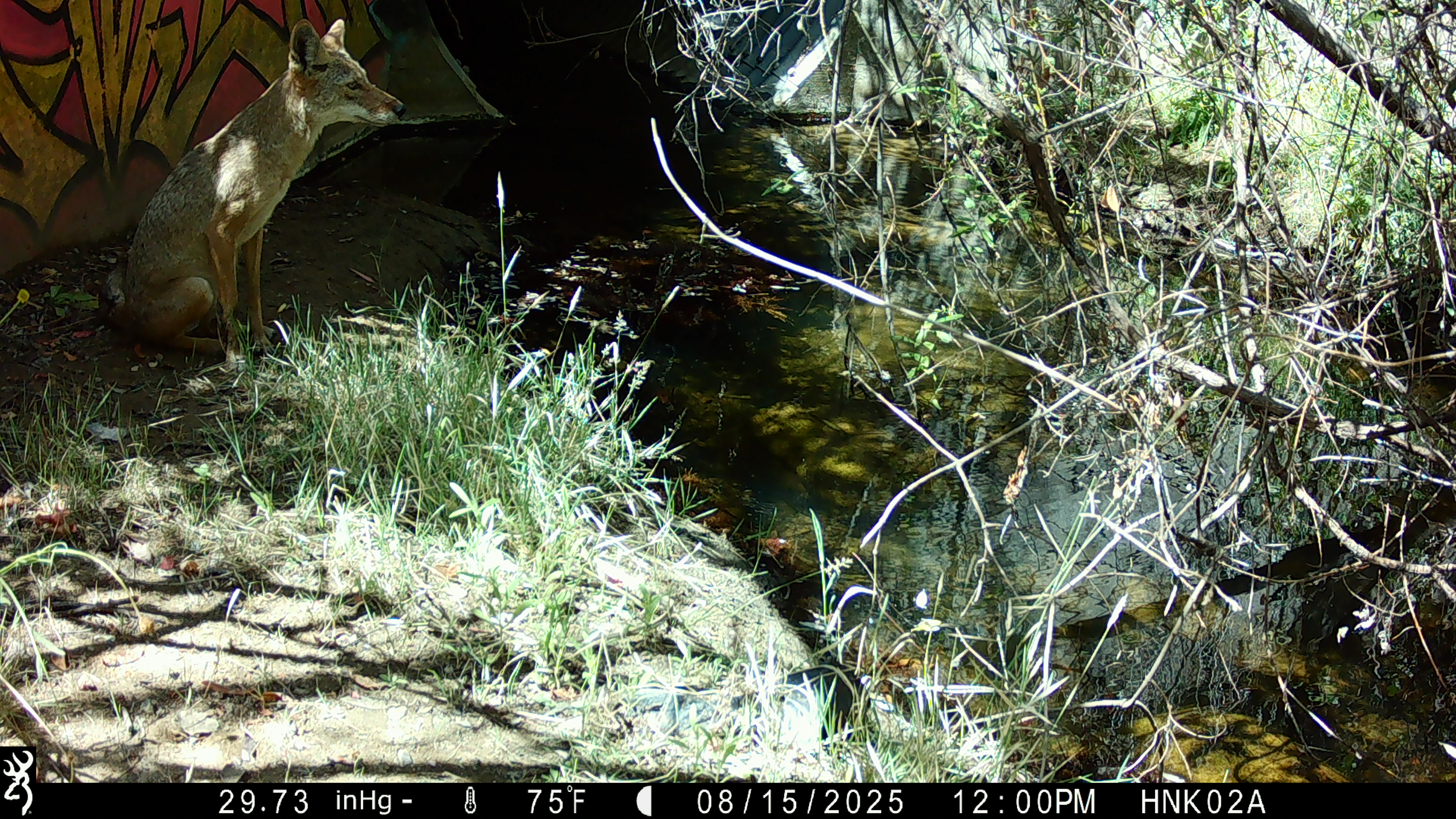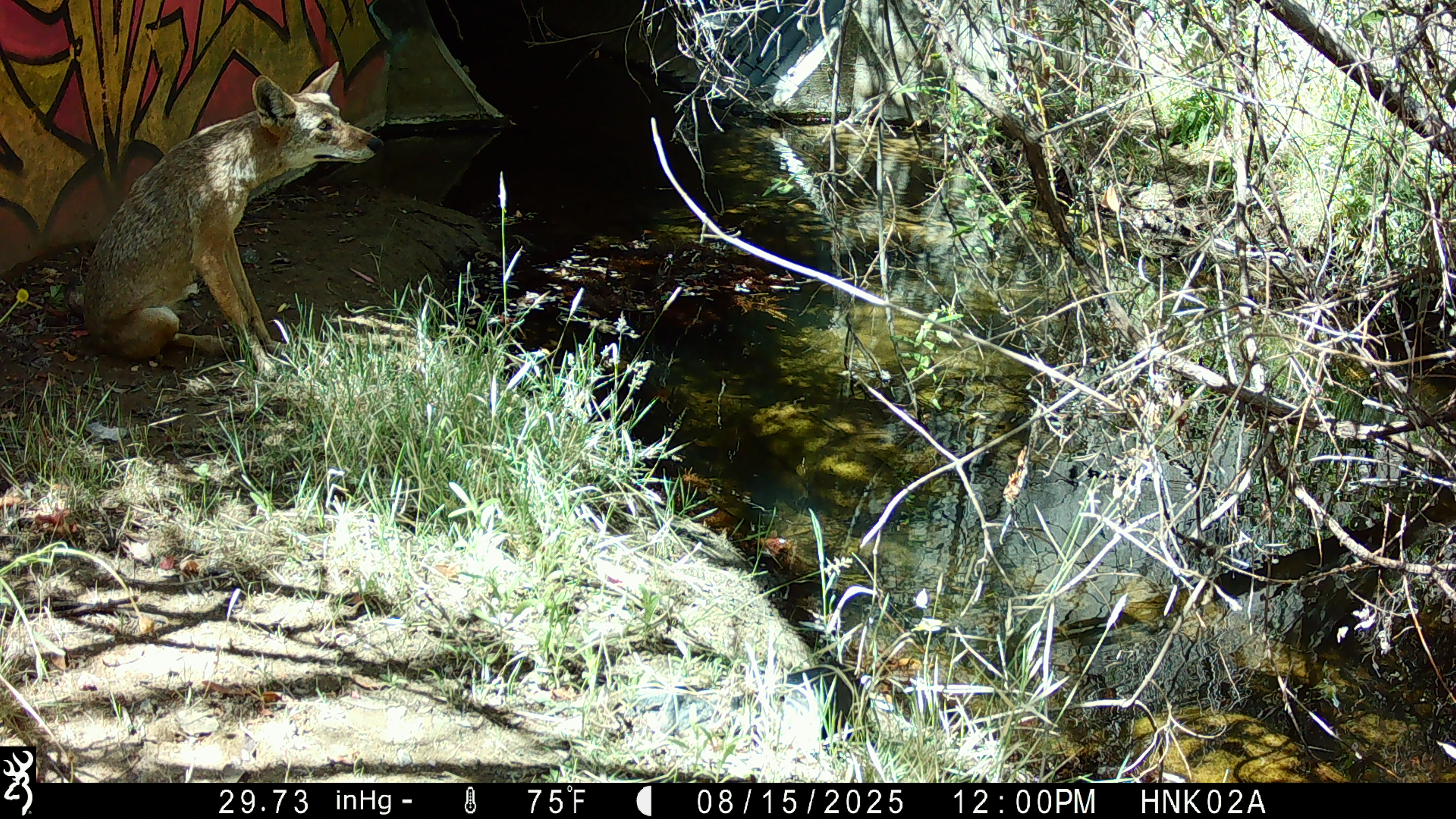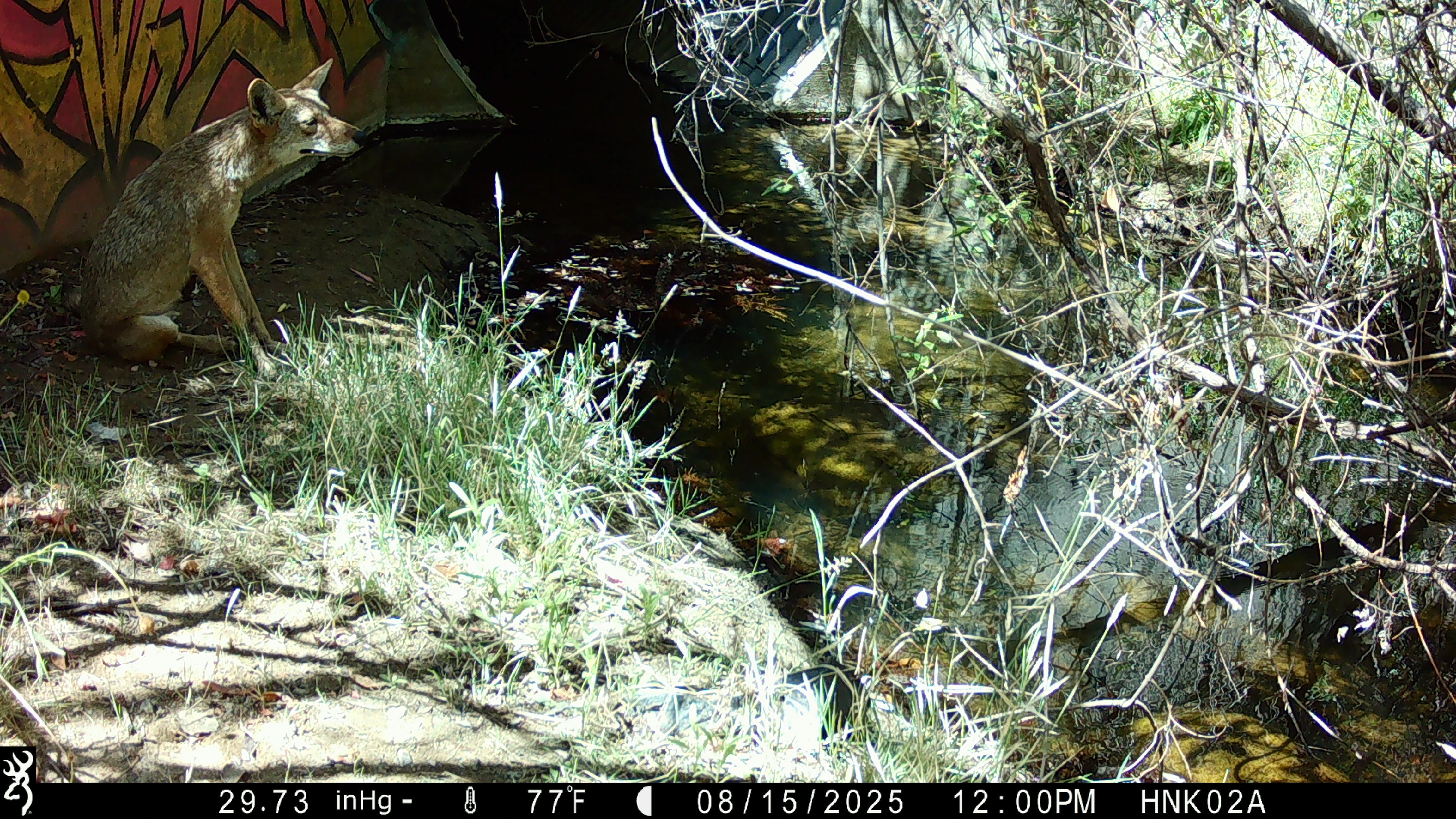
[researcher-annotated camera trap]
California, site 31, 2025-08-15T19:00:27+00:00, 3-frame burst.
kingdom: Animalia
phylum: Chordata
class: Mammalia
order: Carnivora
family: Canidae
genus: Canis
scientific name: Canis latrans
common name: coyote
Coyote (Canis latrans).